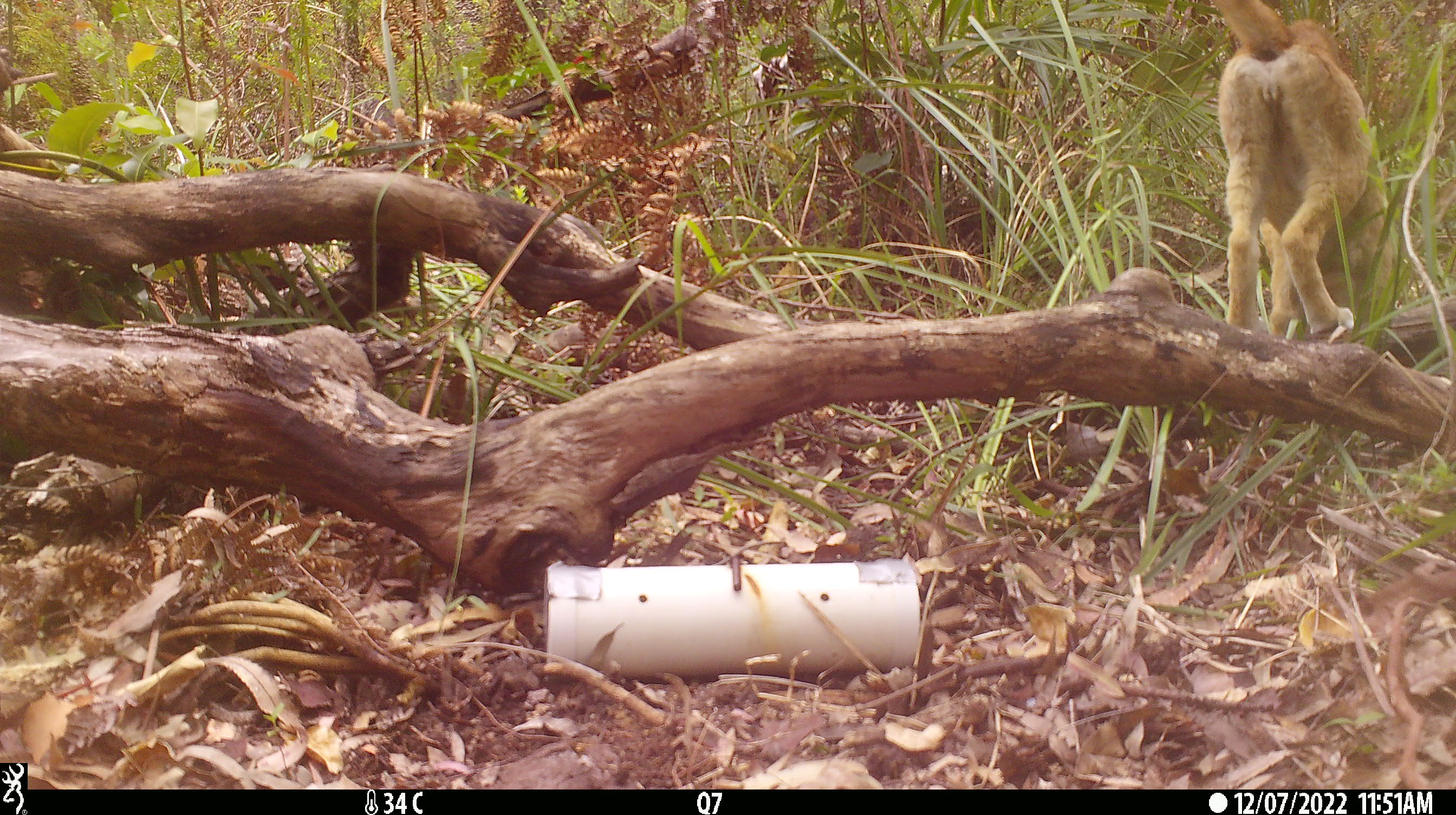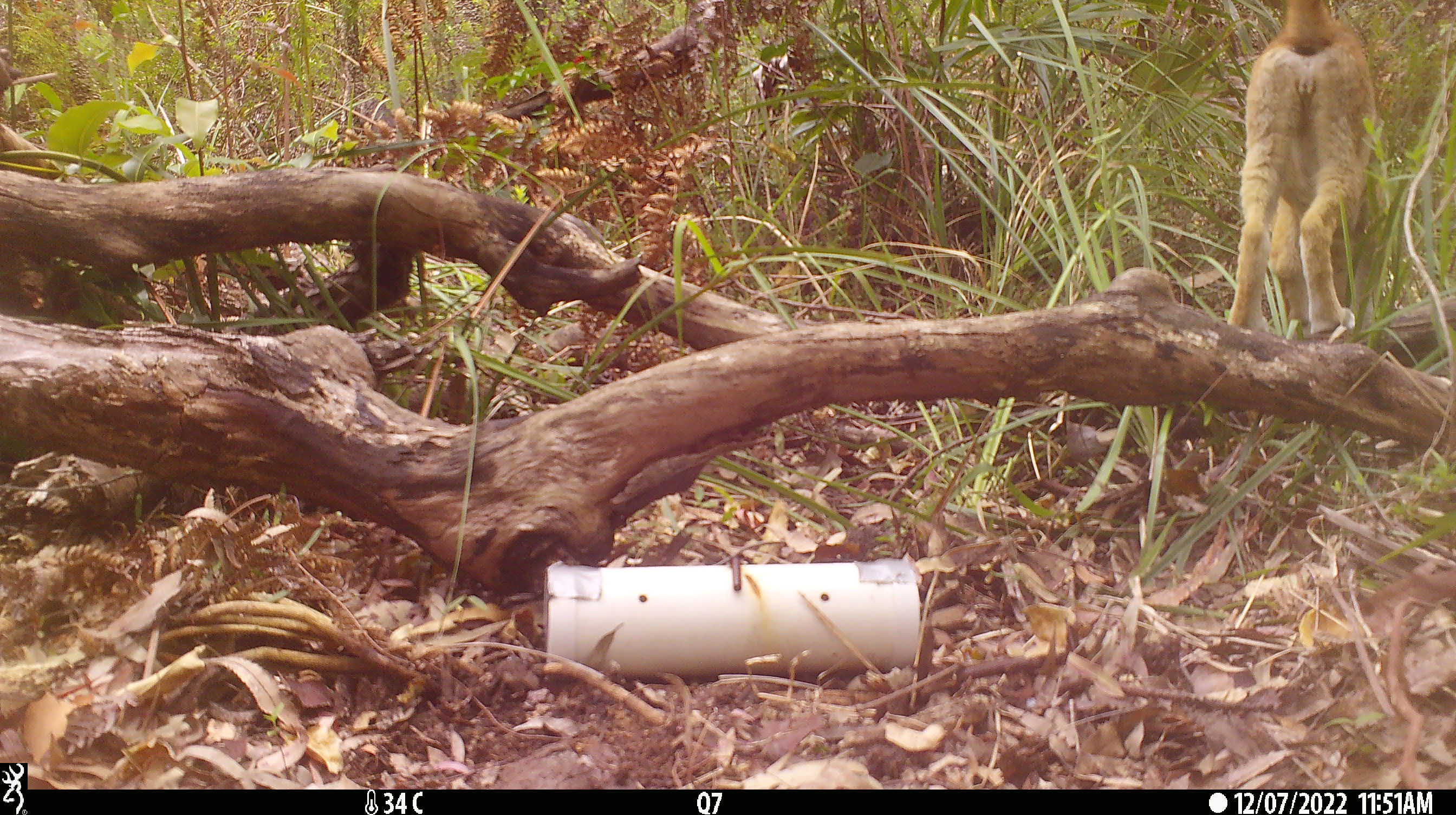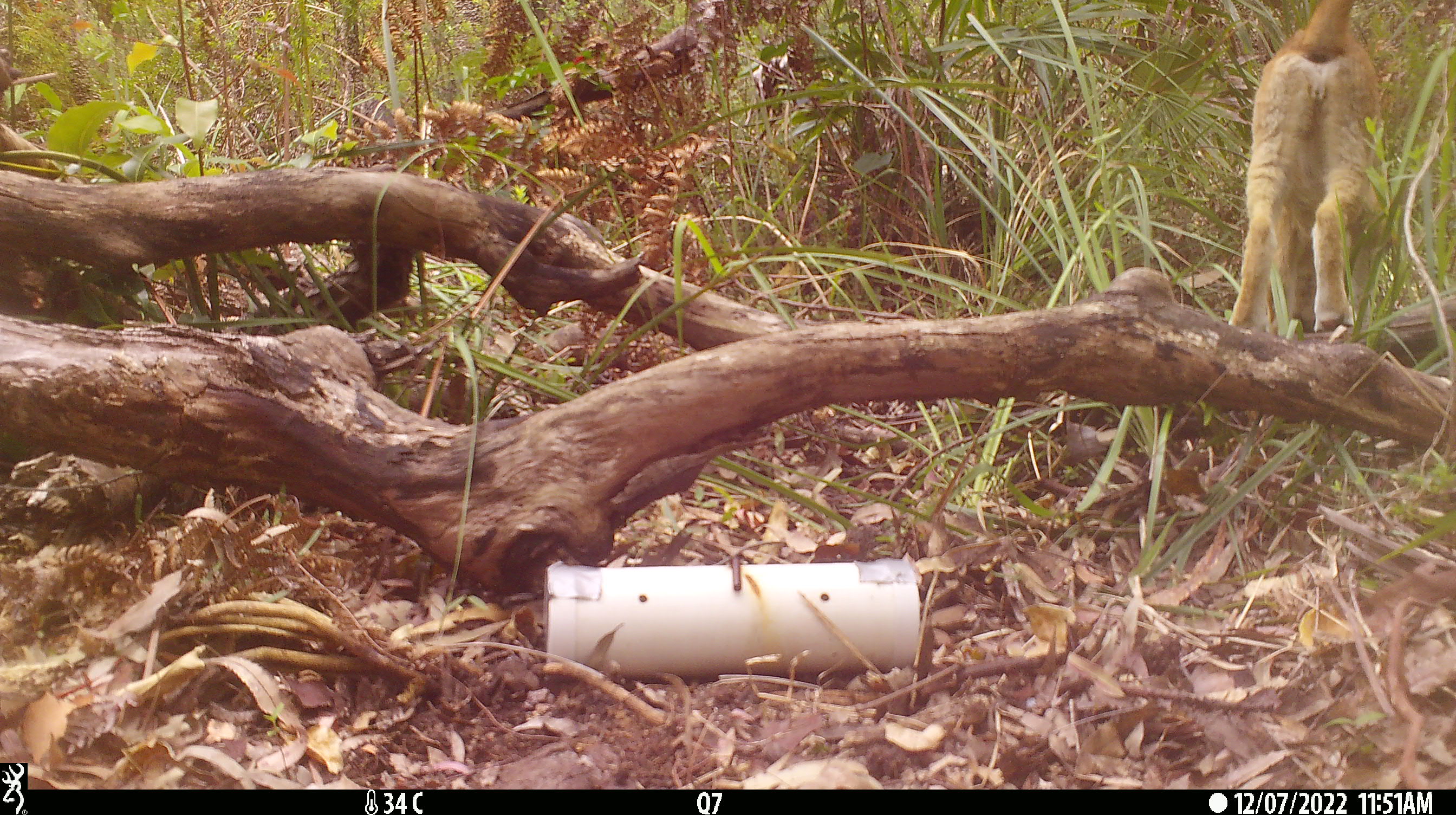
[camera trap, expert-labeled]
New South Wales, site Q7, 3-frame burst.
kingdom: Animalia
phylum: Chordata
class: Mammalia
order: Carnivora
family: Canidae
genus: Canis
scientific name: Canis familiaris dingo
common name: dingo